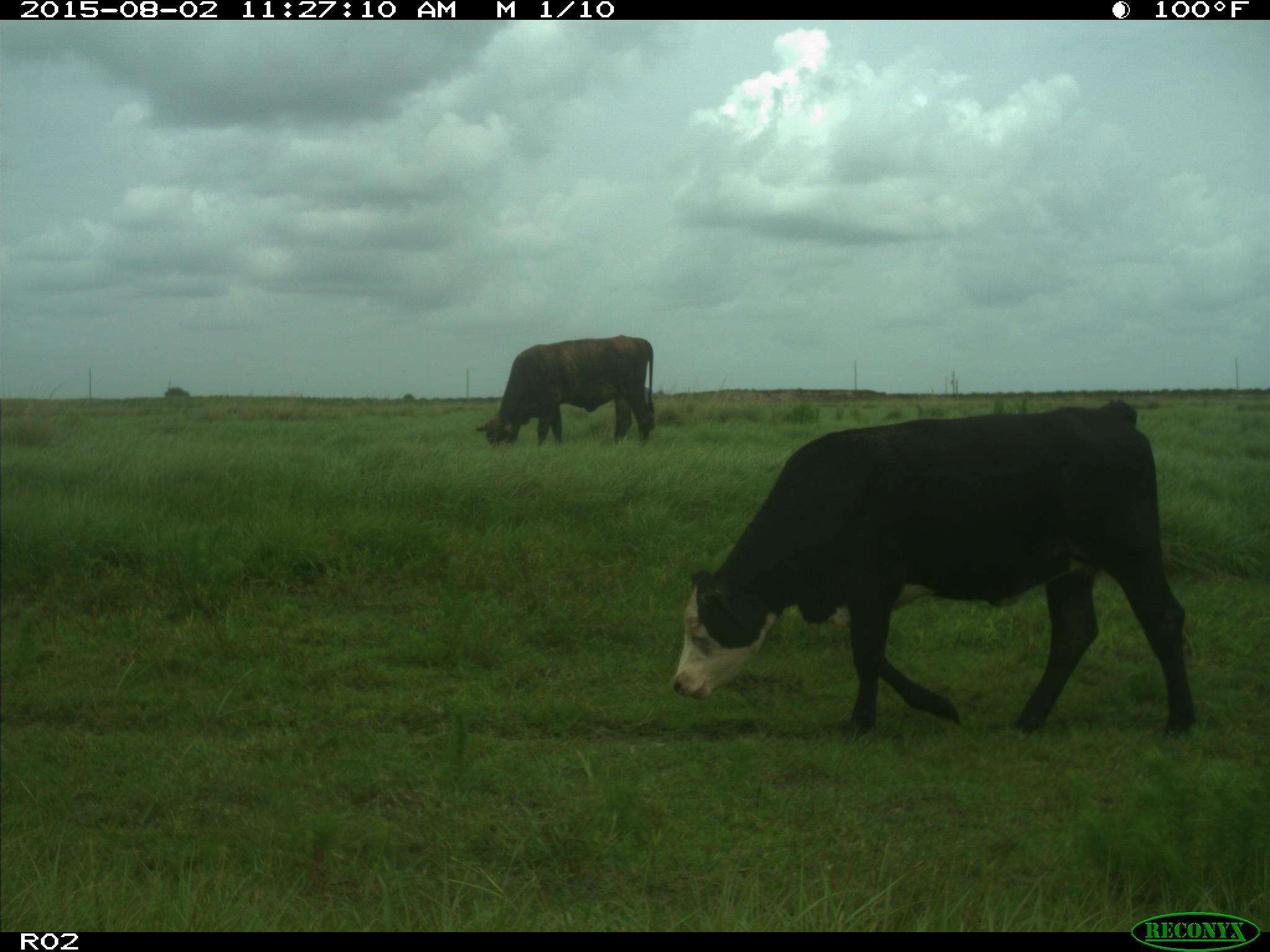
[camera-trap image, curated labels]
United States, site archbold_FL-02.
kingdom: Animalia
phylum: Chordata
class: Mammalia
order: Artiodactyla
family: Bovidae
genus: Bos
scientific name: Bos taurus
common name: domestic cow